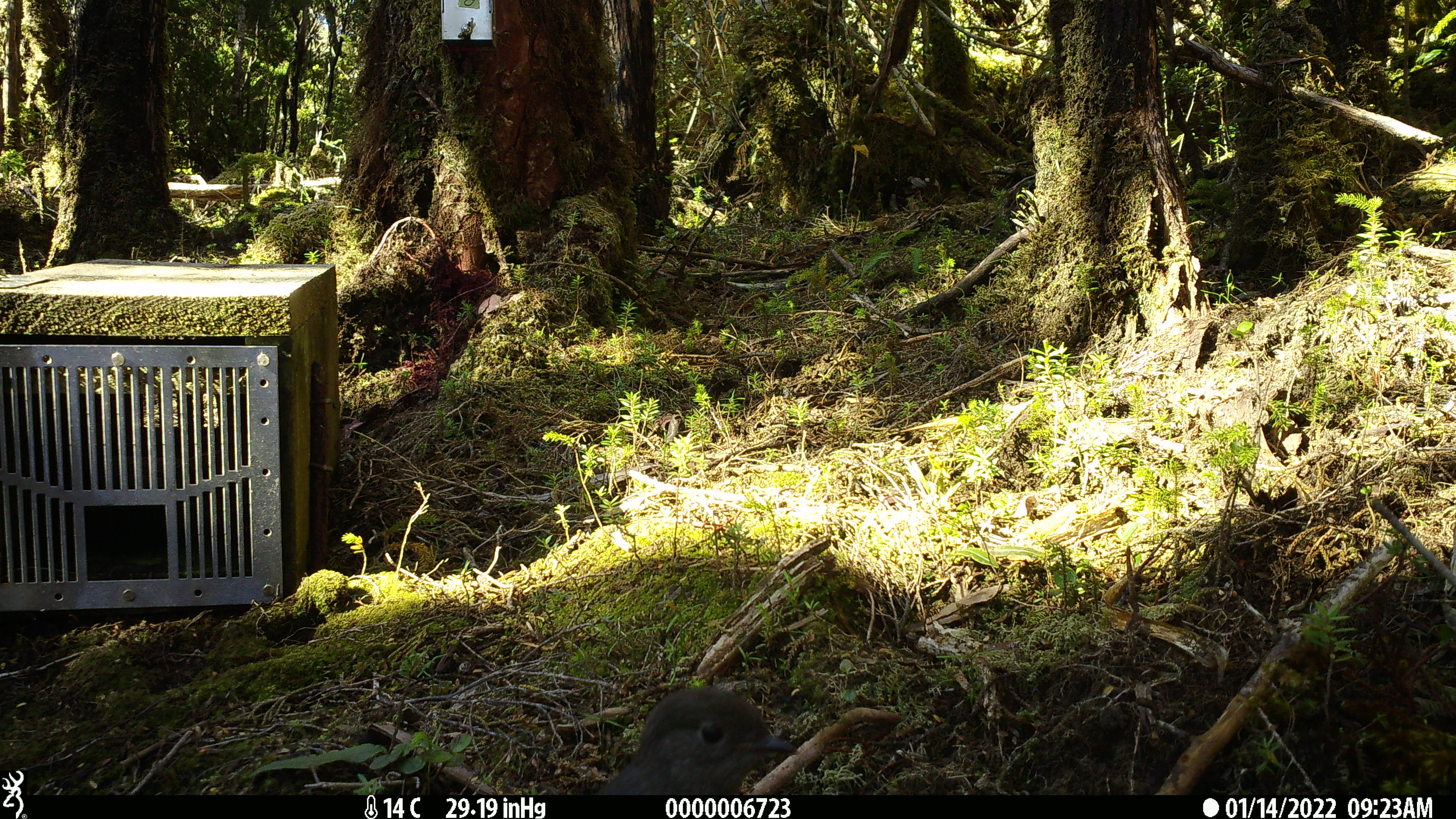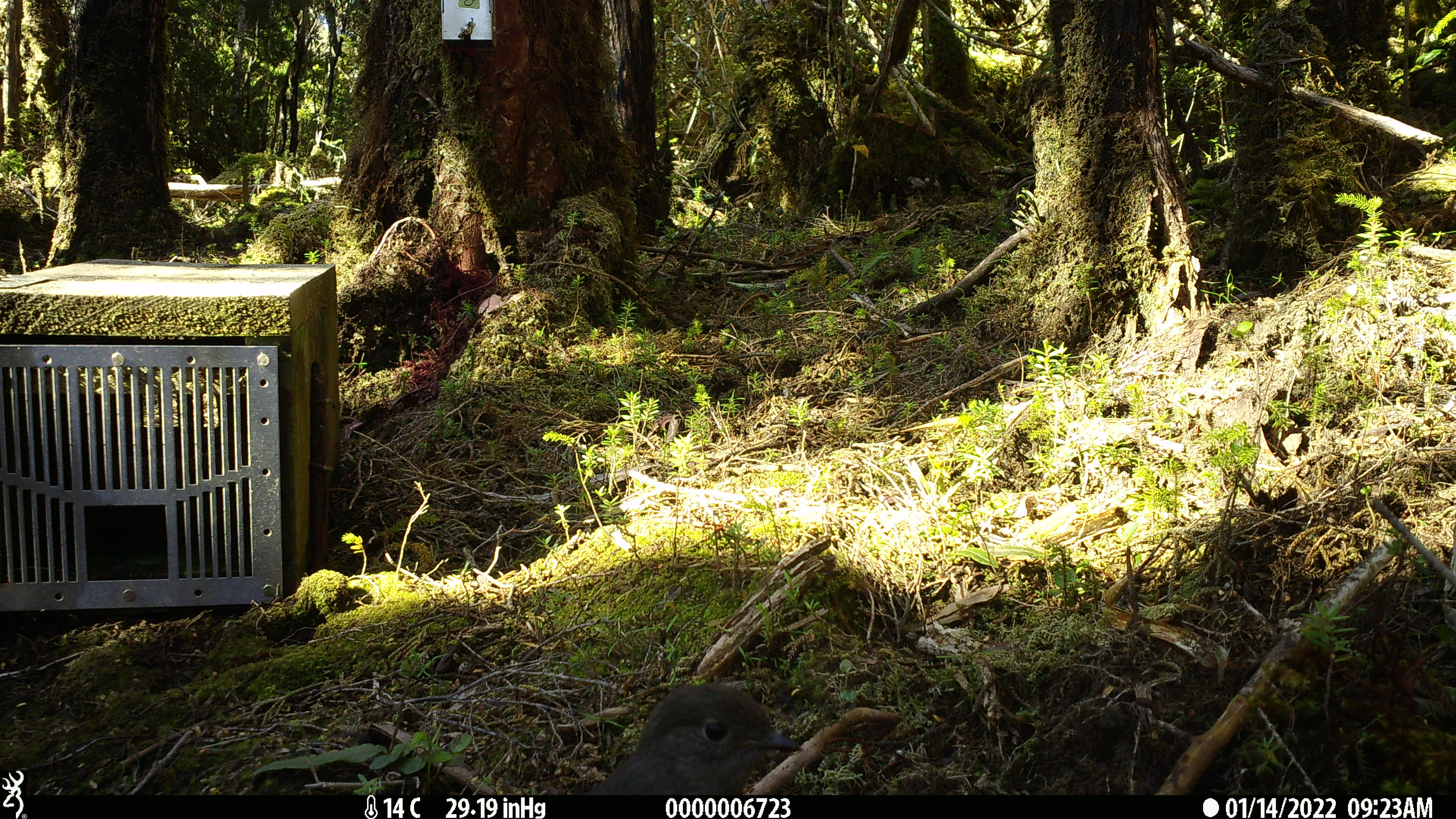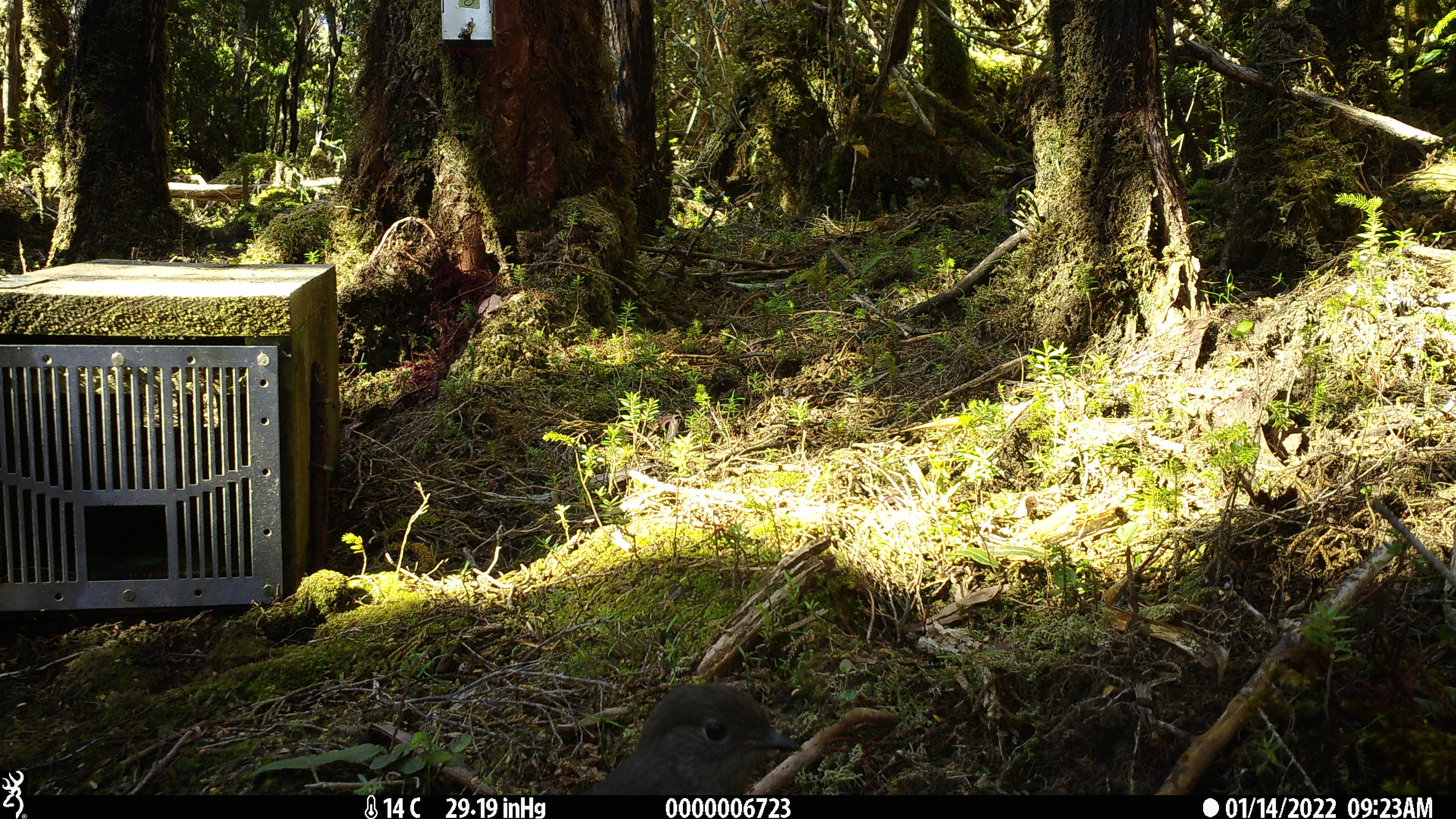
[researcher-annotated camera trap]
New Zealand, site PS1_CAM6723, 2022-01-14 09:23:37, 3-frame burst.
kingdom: Animalia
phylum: Chordata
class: Aves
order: Passeriformes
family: Petroicidae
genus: Petroica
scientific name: Petroica australis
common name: new zealand robin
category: robin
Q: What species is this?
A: Robin (new zealand robin) (Petroica australis).